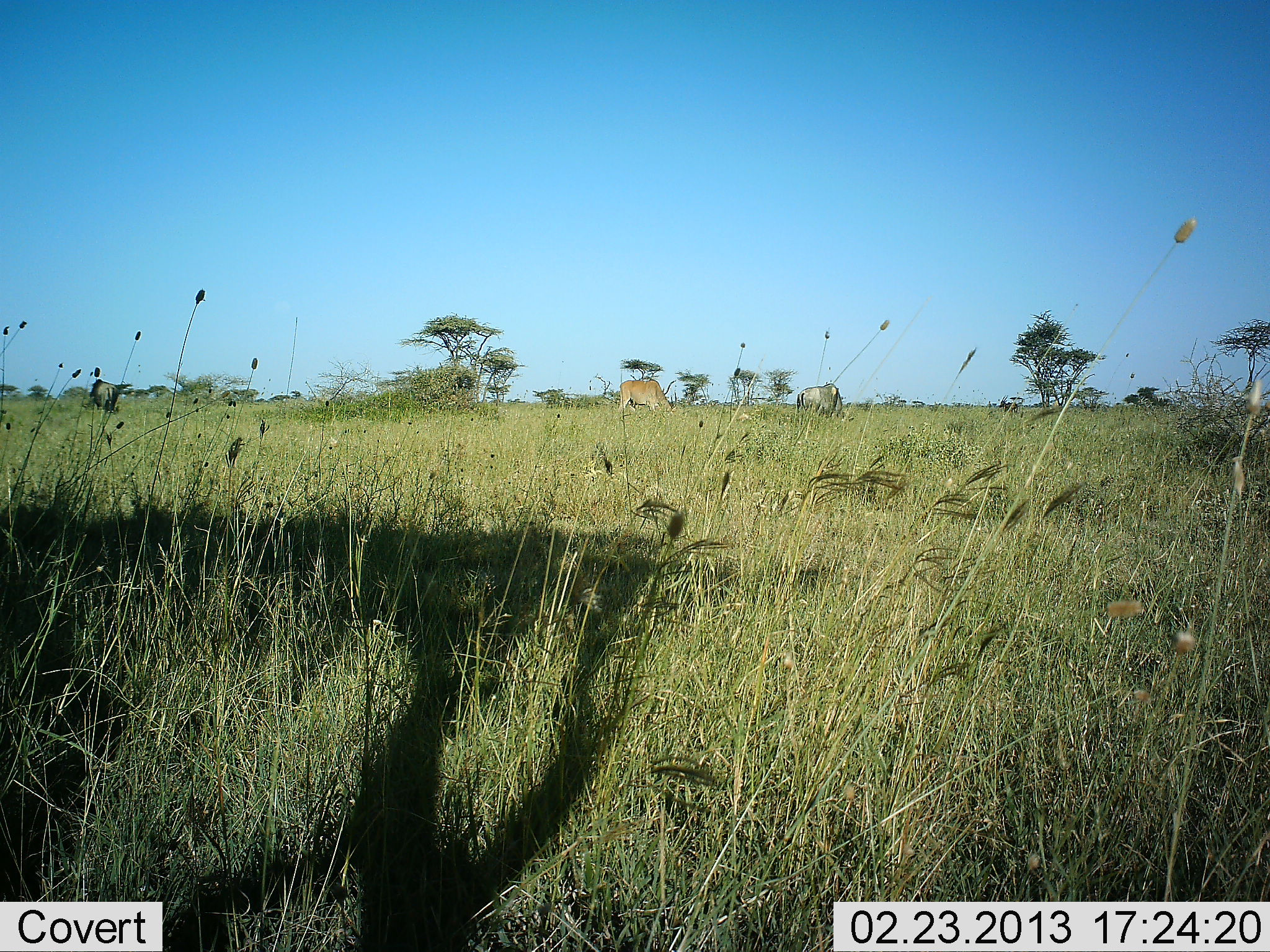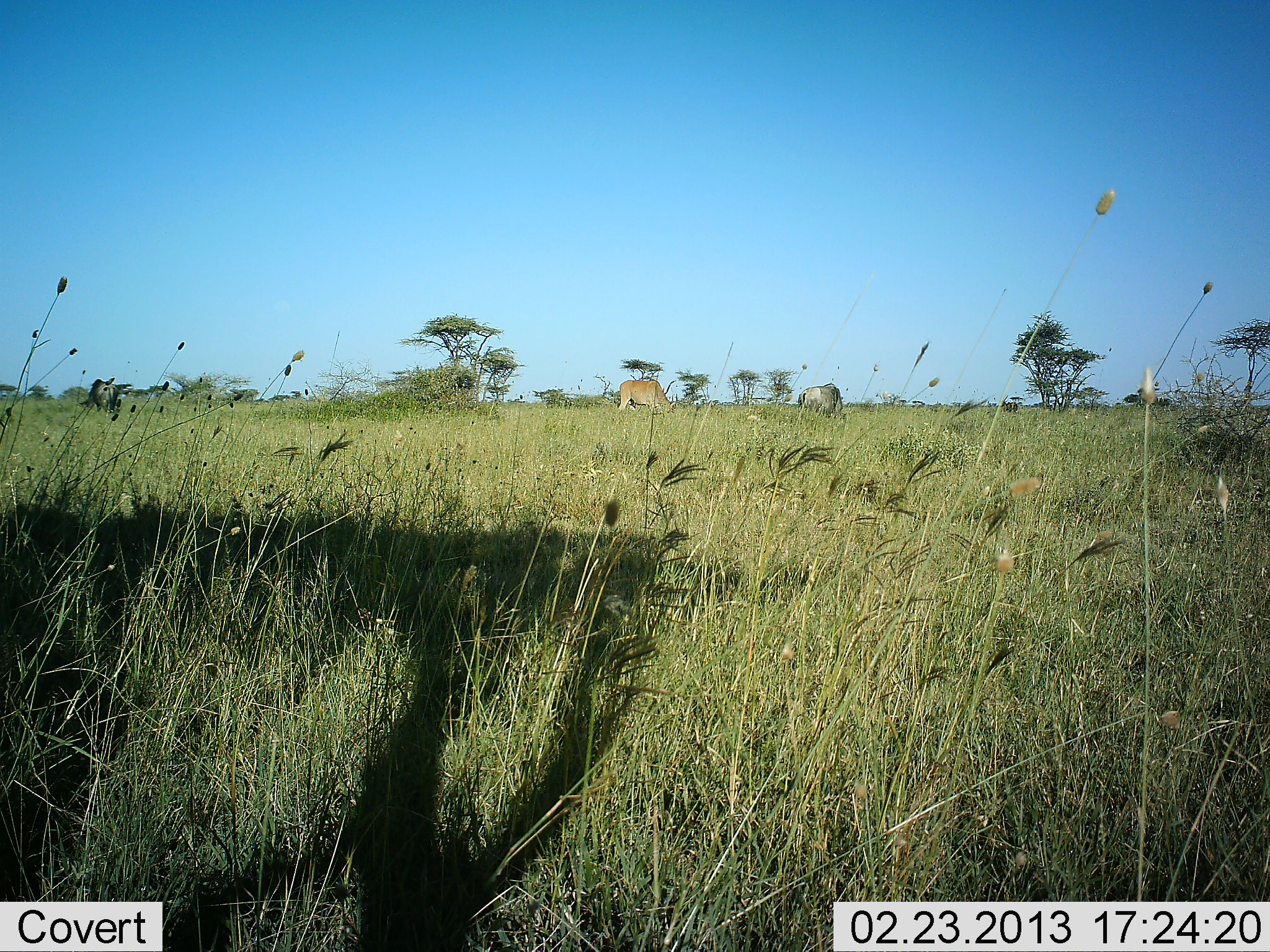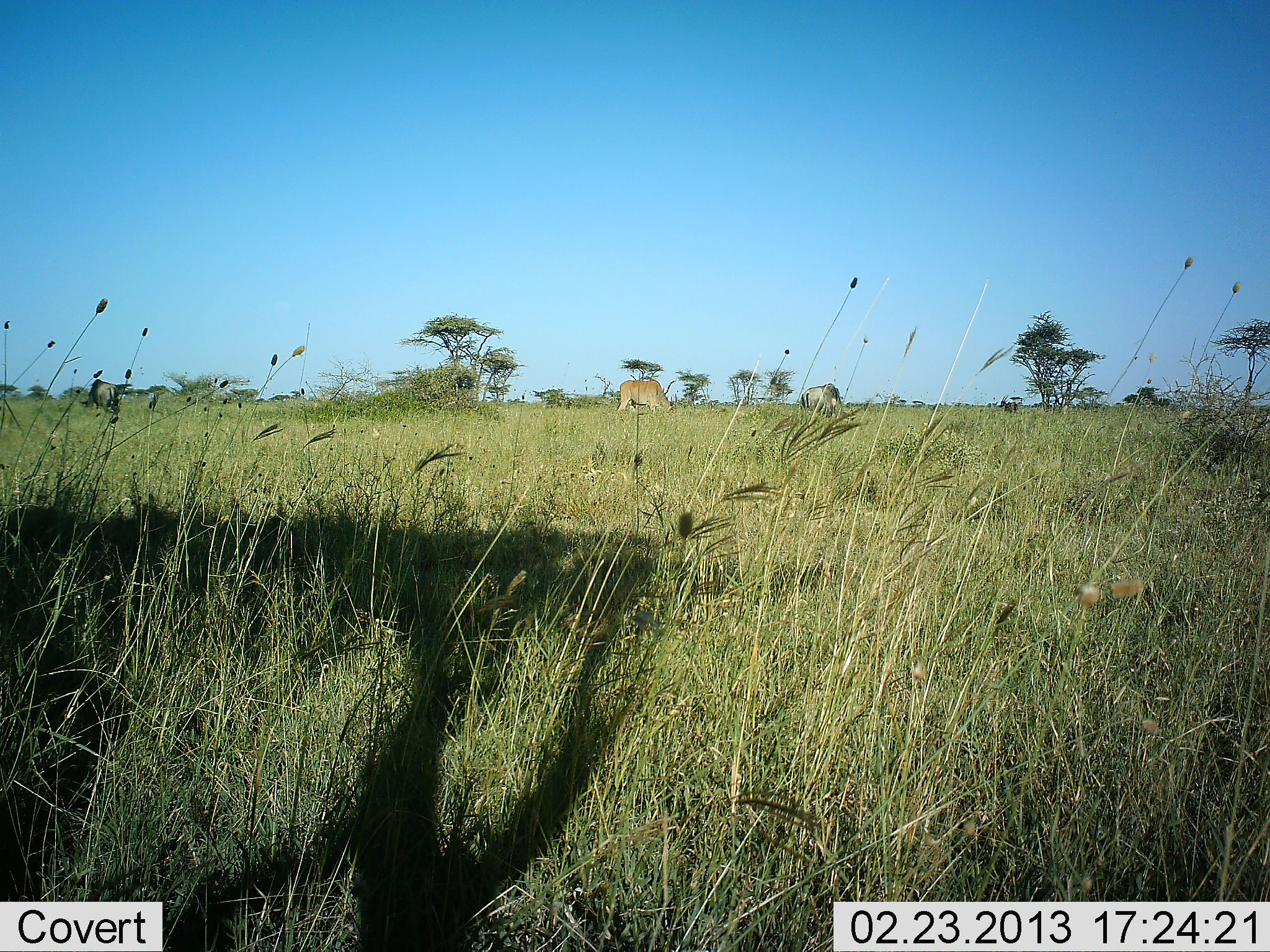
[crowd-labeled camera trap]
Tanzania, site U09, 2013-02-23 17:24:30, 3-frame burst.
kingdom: Animalia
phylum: Chordata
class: Mammalia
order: Artiodactyla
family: Bovidae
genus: Tragelaphus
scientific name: Tragelaphus oryx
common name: eland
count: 2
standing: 33%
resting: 0%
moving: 0%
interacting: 0%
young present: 0%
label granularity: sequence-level